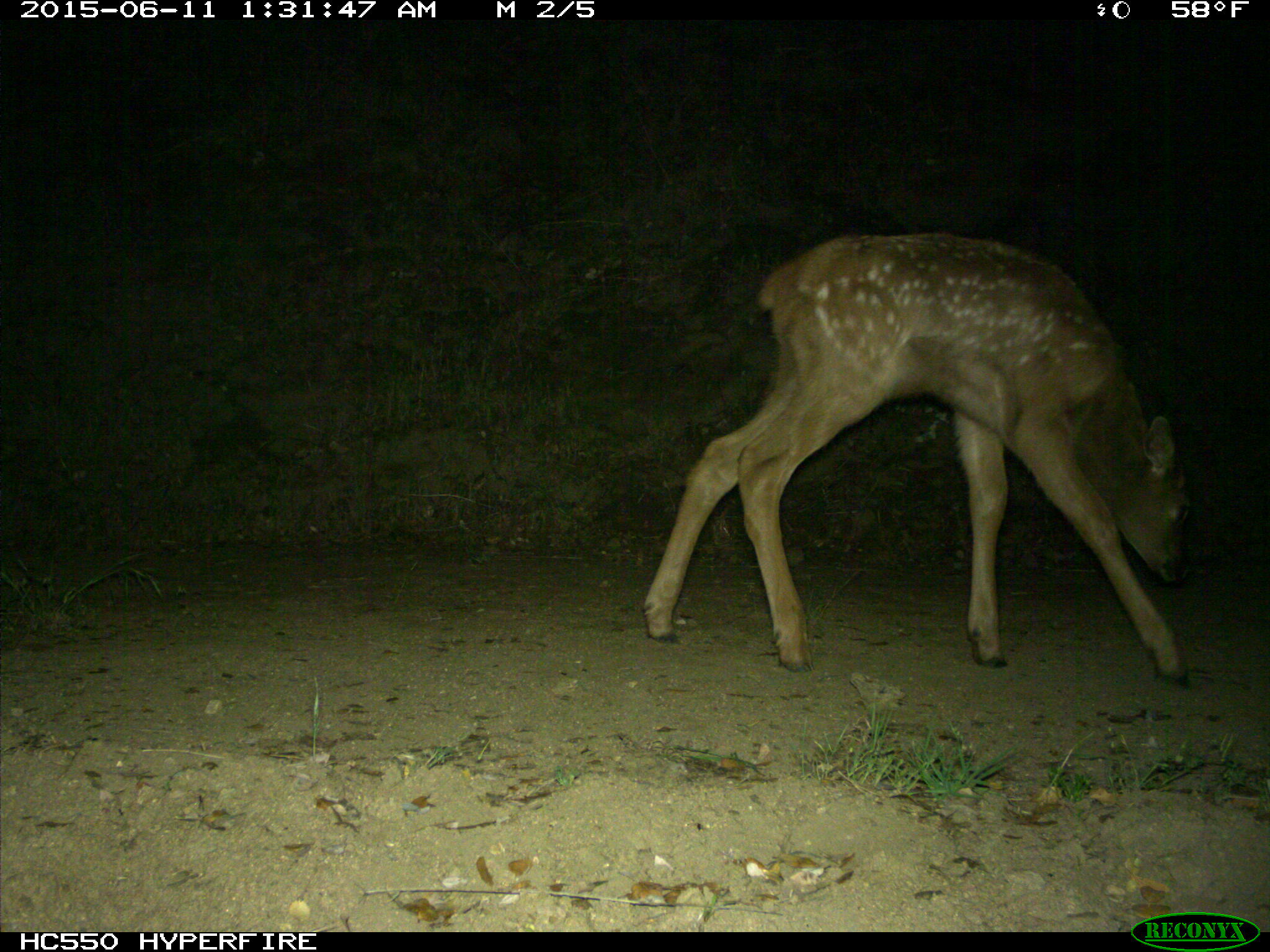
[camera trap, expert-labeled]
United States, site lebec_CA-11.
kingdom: Animalia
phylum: Chordata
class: Mammalia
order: Artiodactyla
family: Cervidae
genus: Cervus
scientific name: Cervus canadensis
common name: elk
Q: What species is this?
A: Cervus canadensis (elk).